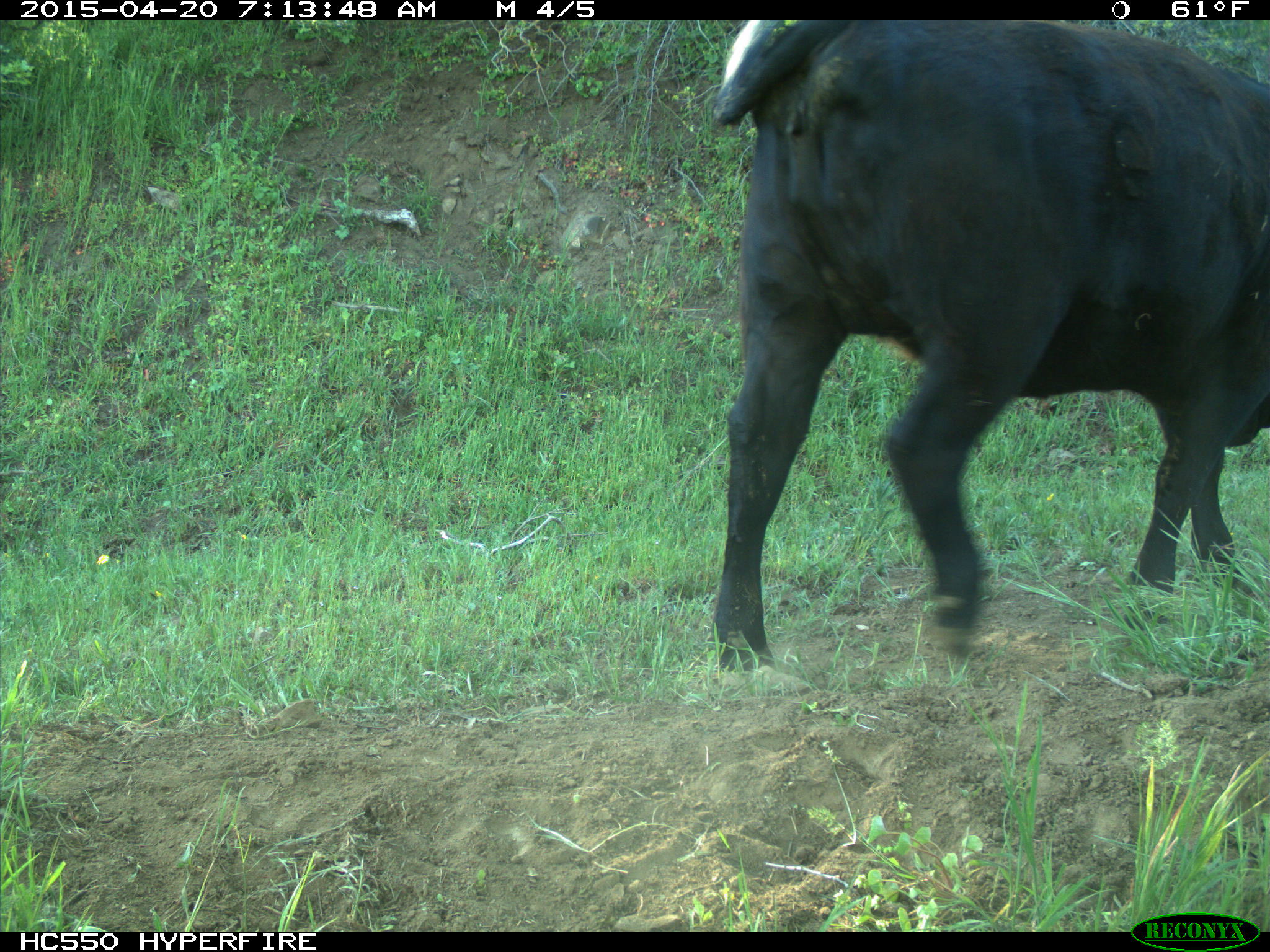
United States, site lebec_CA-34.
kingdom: Animalia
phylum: Chordata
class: Mammalia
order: Artiodactyla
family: Bovidae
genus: Bos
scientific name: Bos taurus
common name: domestic cow